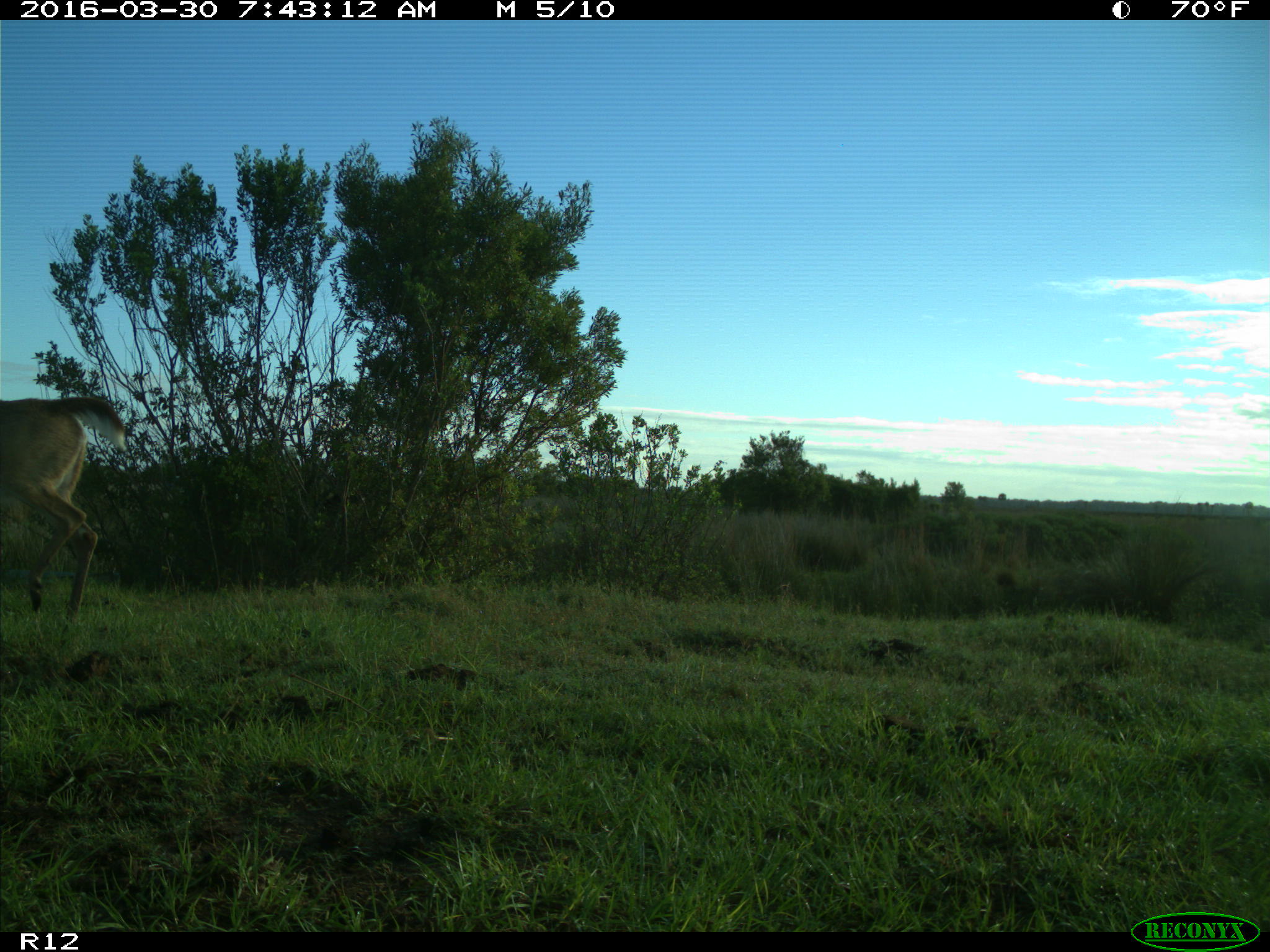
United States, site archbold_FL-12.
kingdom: Animalia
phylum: Chordata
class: Mammalia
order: Artiodactyla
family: Cervidae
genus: Odocoileus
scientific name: Odocoileus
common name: deer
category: unidentified deer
Unidentified deer (deer) (Odocoileus).